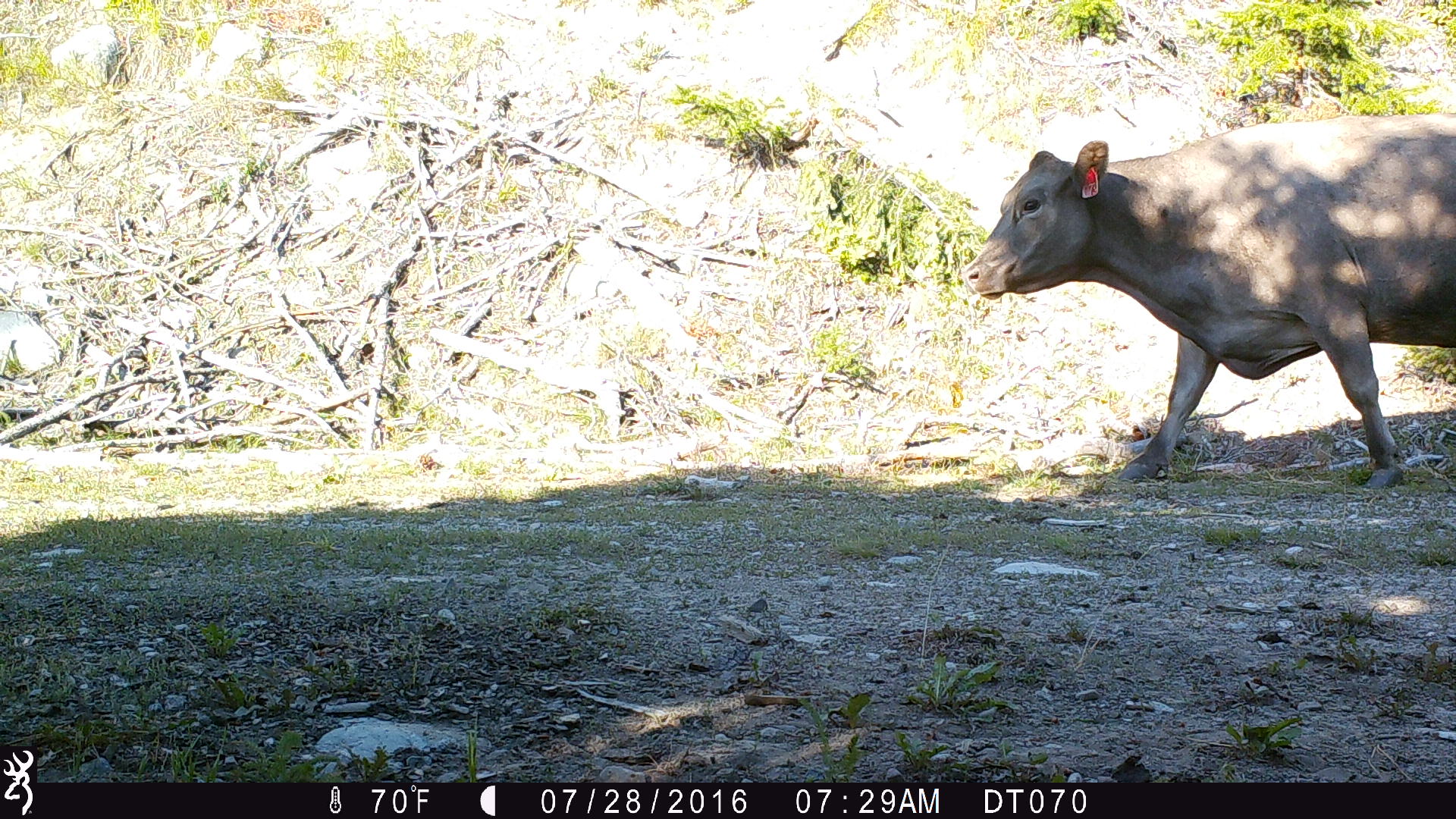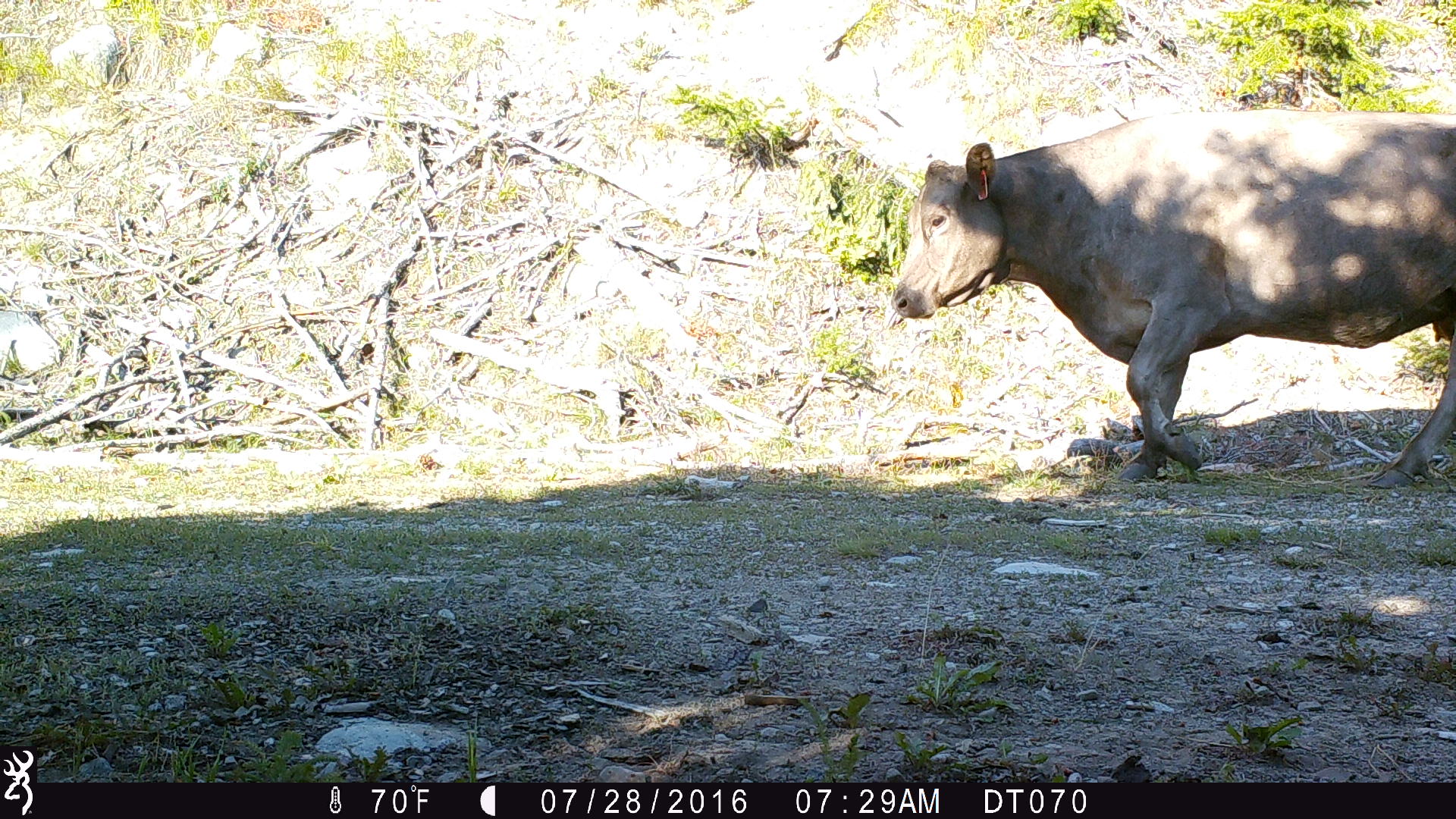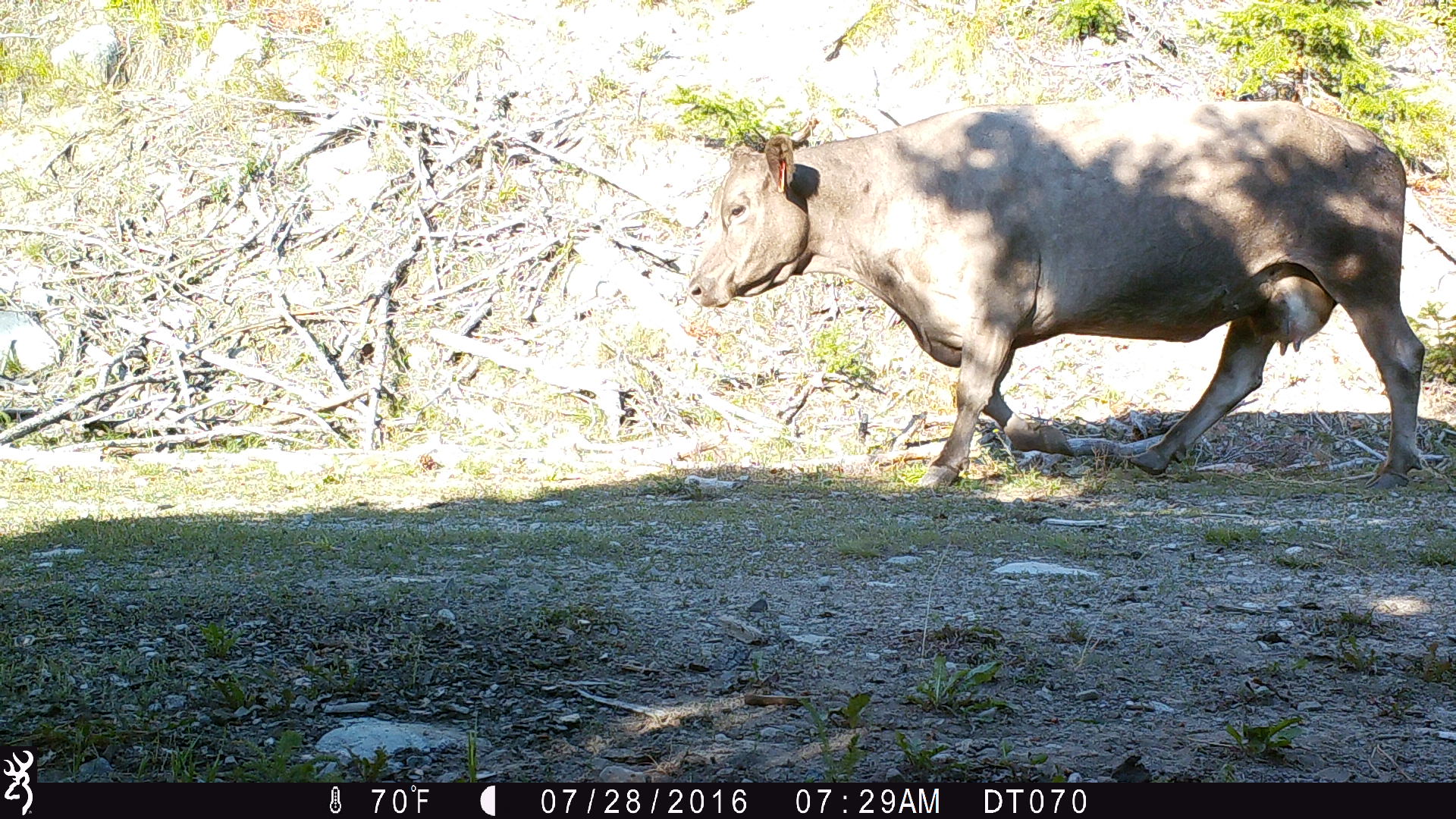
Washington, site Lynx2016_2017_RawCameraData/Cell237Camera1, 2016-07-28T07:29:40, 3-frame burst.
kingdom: Animalia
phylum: Chordata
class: Mammalia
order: Artiodactyla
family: Bovidae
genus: Bos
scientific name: Bos taurus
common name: domestic cattle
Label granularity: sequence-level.